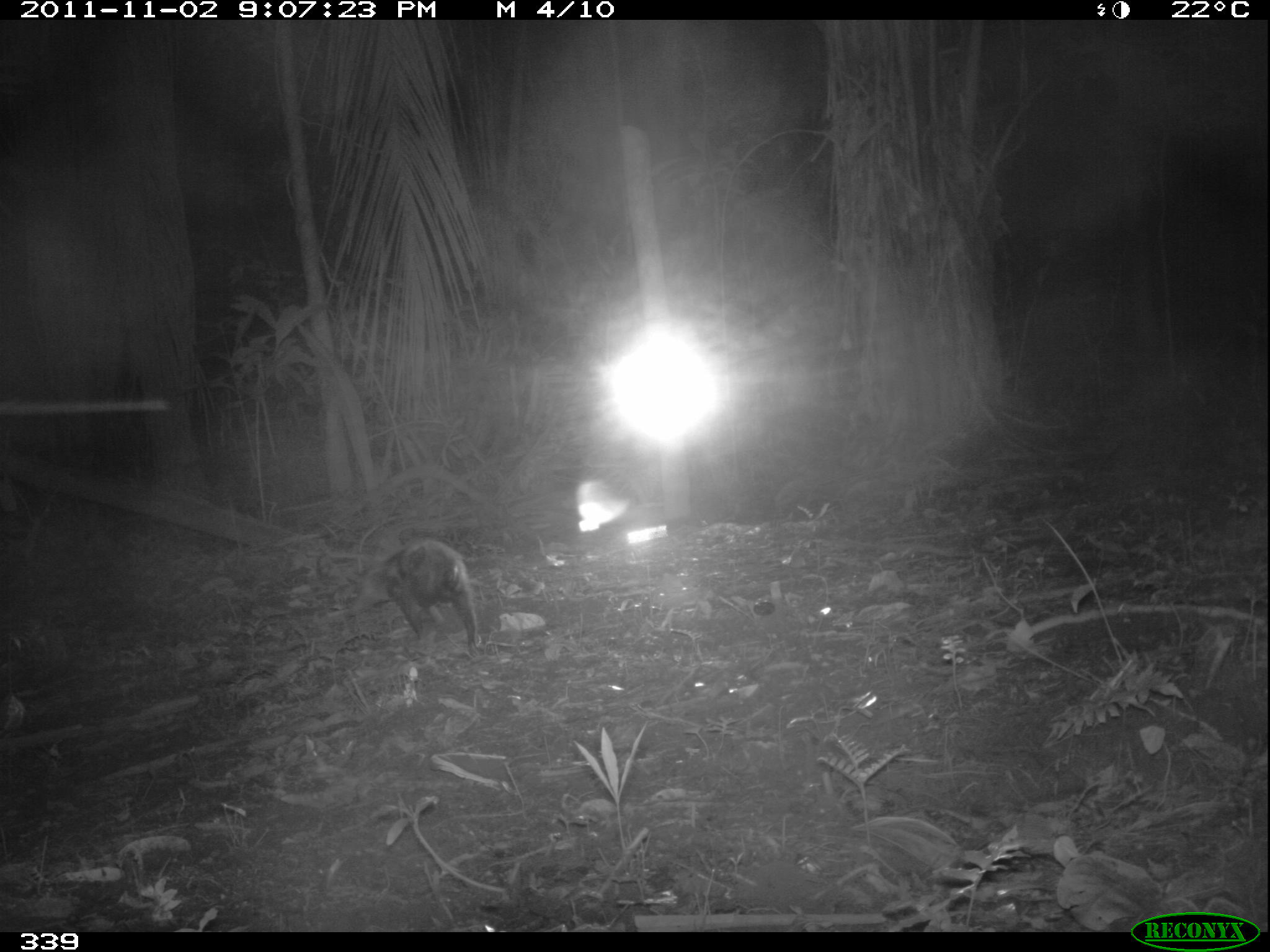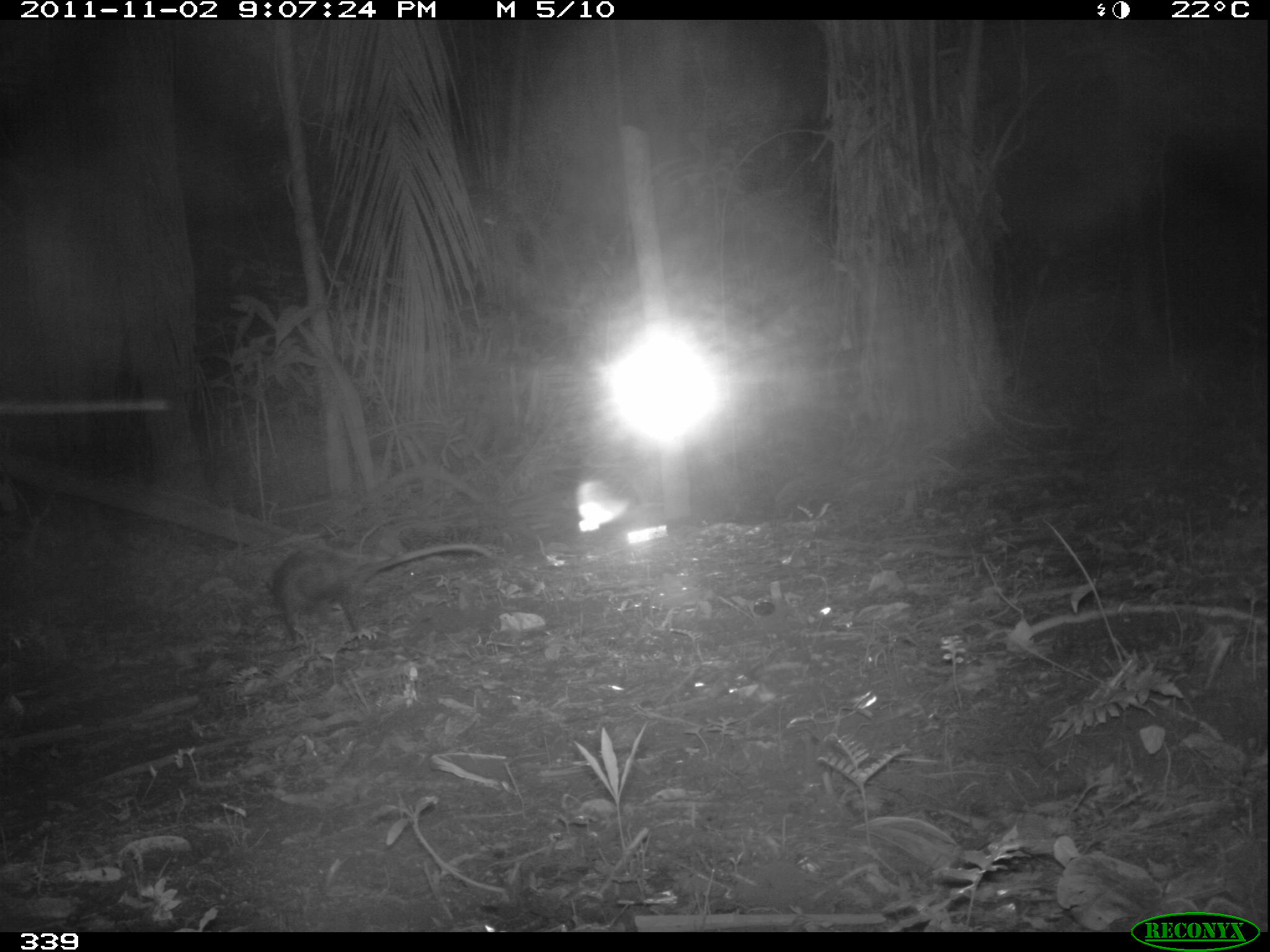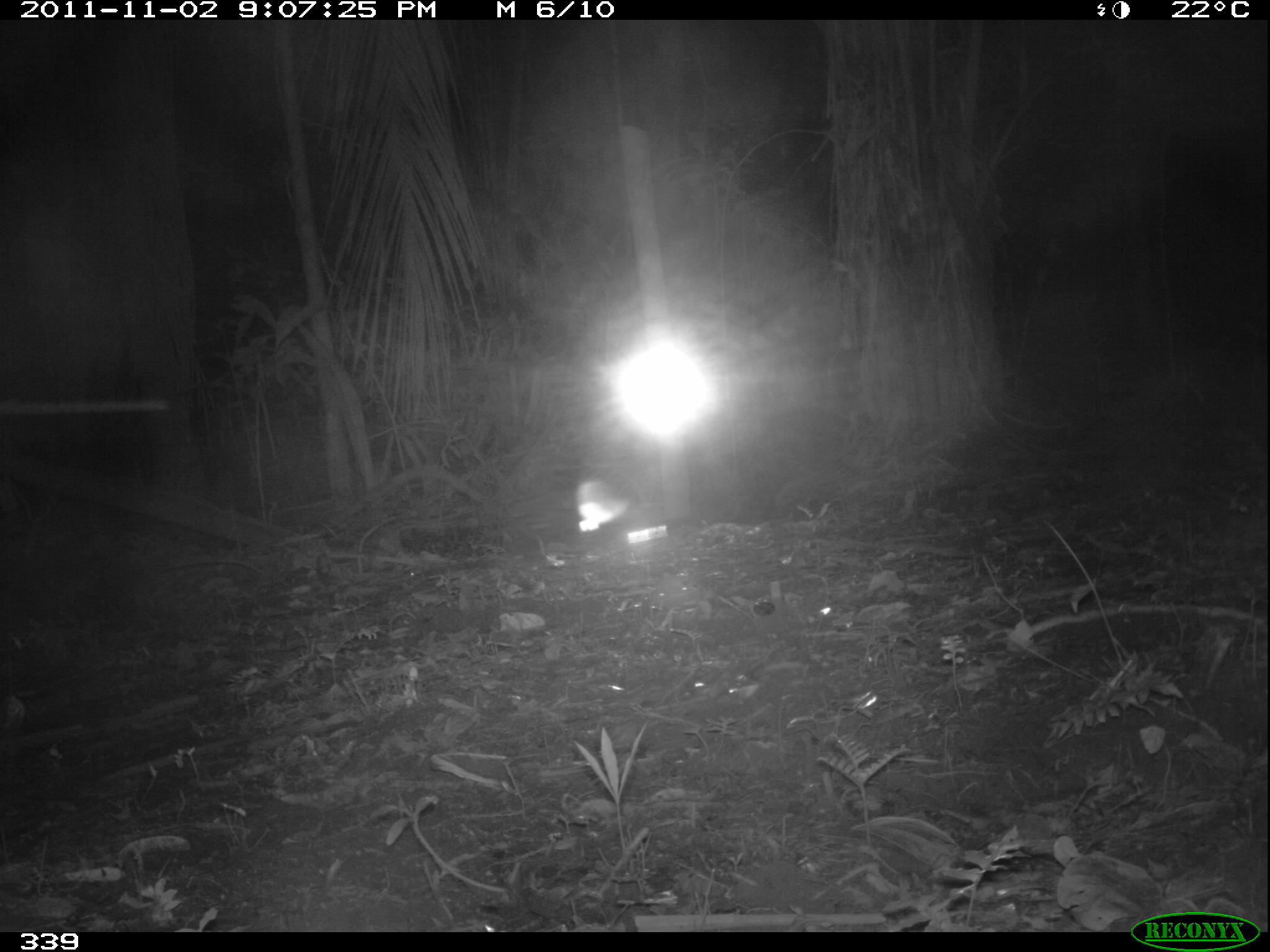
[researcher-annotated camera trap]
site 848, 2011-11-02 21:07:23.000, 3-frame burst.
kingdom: Animalia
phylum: Chordata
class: Mammalia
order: Didelphimorphia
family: Didelphidae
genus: Didelphis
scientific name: Didelphis marsupialis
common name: southern opossum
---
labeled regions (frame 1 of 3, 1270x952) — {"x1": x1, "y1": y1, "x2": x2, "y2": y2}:
didelphis marsupialis: {"x1": 345, "y1": 536, "x2": 481, "y2": 660}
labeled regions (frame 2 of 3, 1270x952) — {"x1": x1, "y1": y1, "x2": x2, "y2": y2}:
didelphis marsupialis: {"x1": 268, "y1": 541, "x2": 491, "y2": 650}